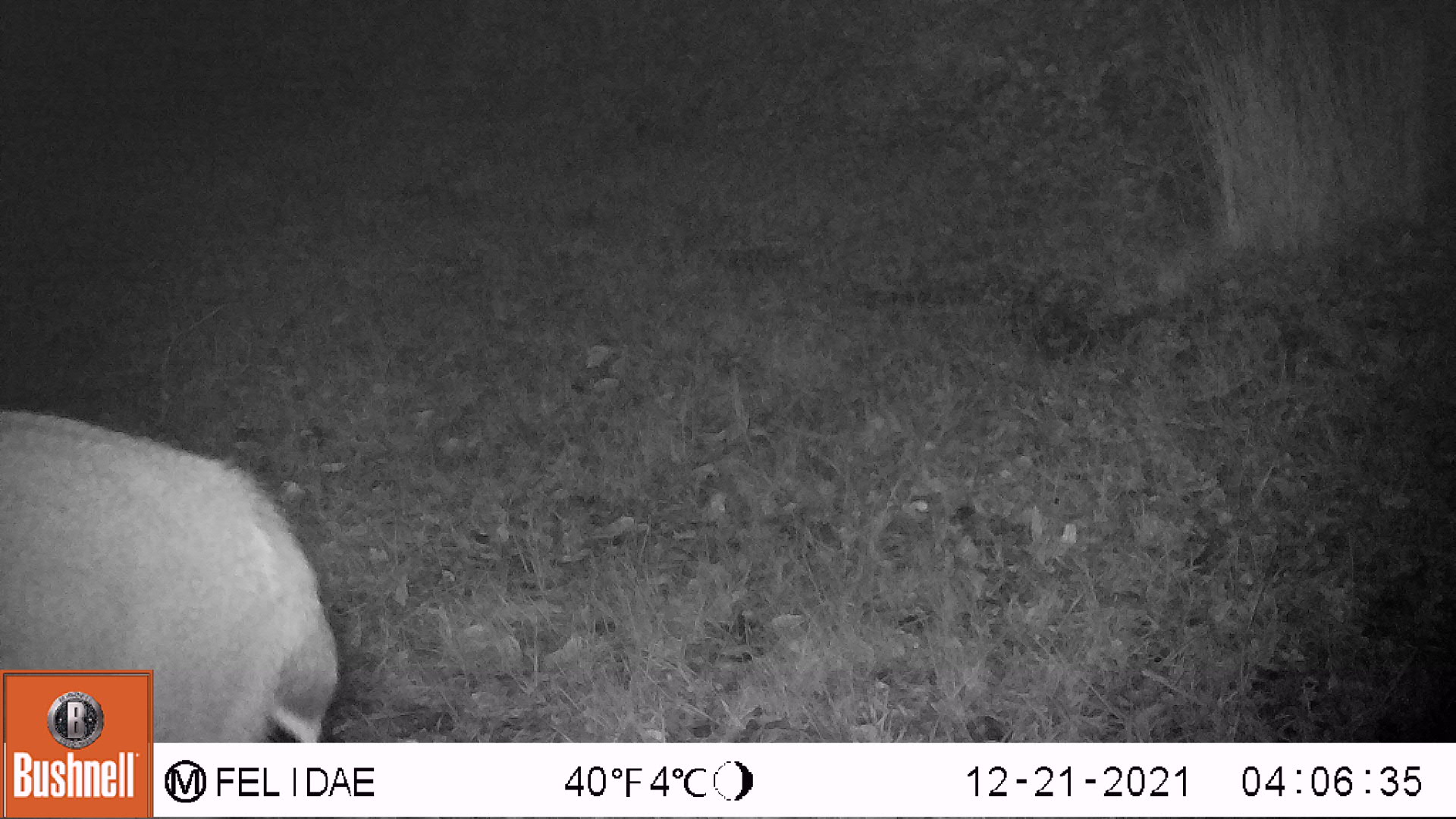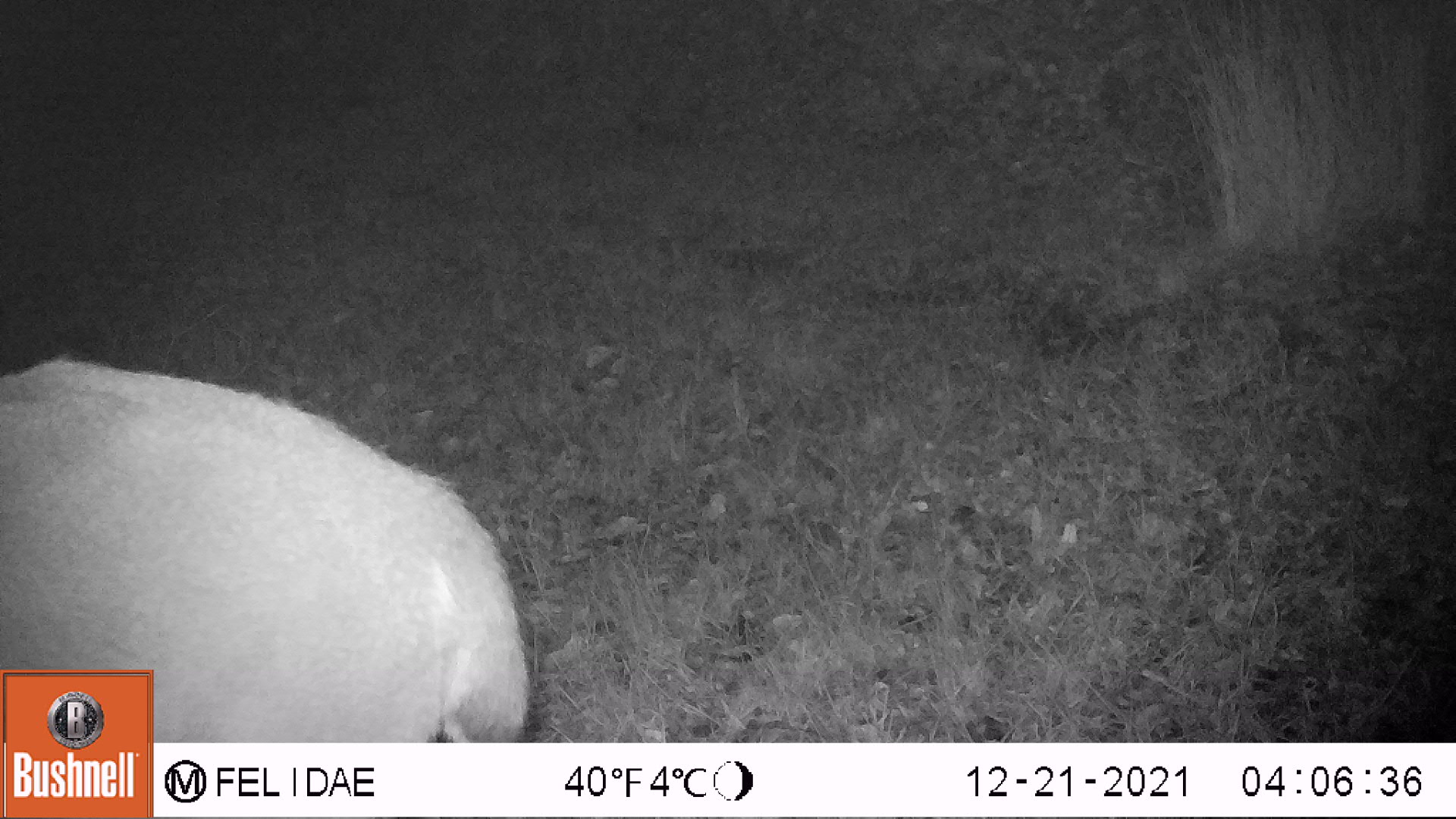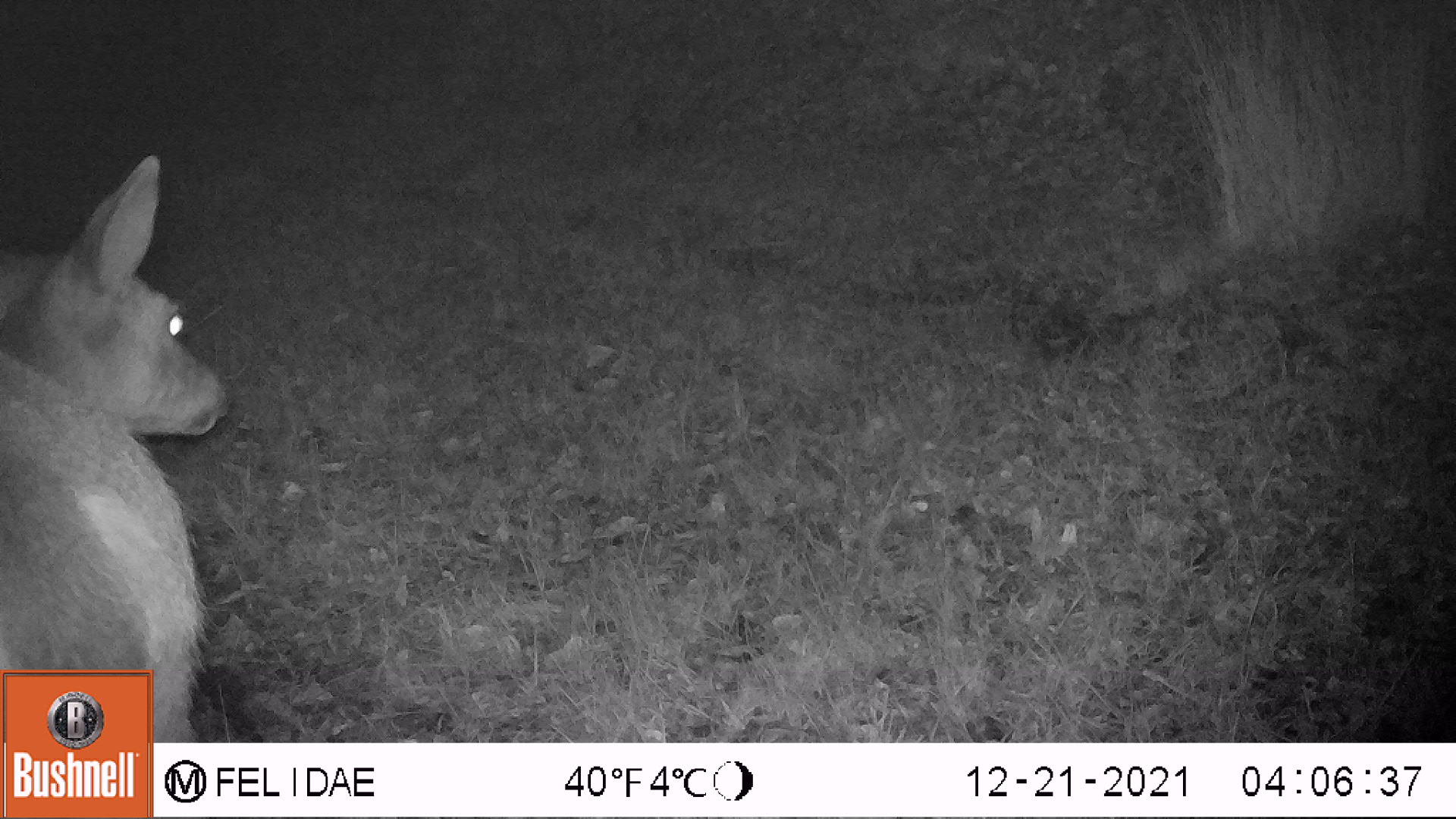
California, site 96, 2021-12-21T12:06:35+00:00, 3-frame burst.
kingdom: Animalia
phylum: Chordata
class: Mammalia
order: Artiodactyla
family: Cervidae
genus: Odocoileus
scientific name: Odocoileus hemionus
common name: mule deer